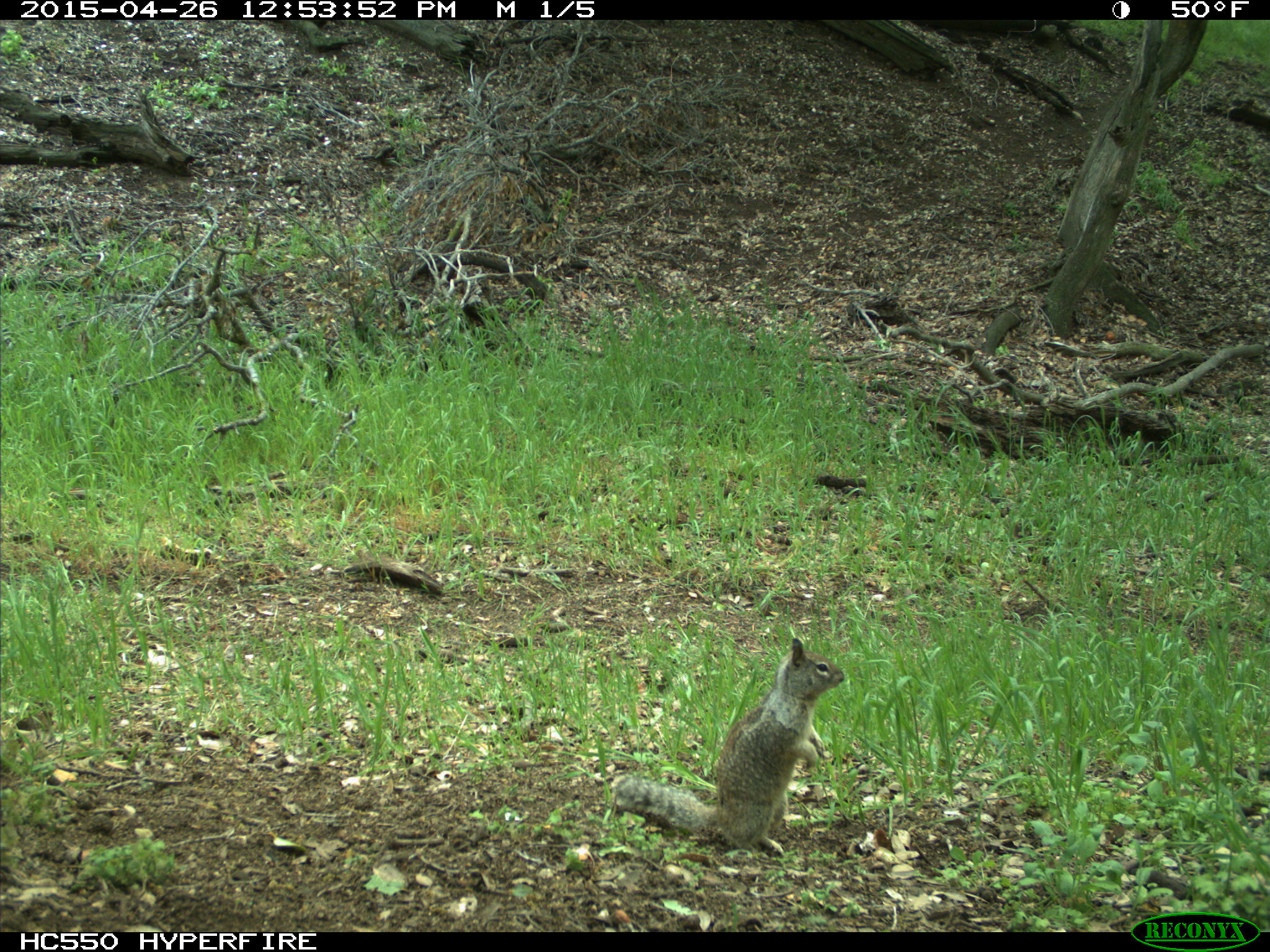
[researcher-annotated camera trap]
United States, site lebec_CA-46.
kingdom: Animalia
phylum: Chordata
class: Mammalia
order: Rodentia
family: Sciuridae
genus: Otospermophilus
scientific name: Otospermophilus beecheyi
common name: california ground squirrel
Otospermophilus beecheyi (california ground squirrel).